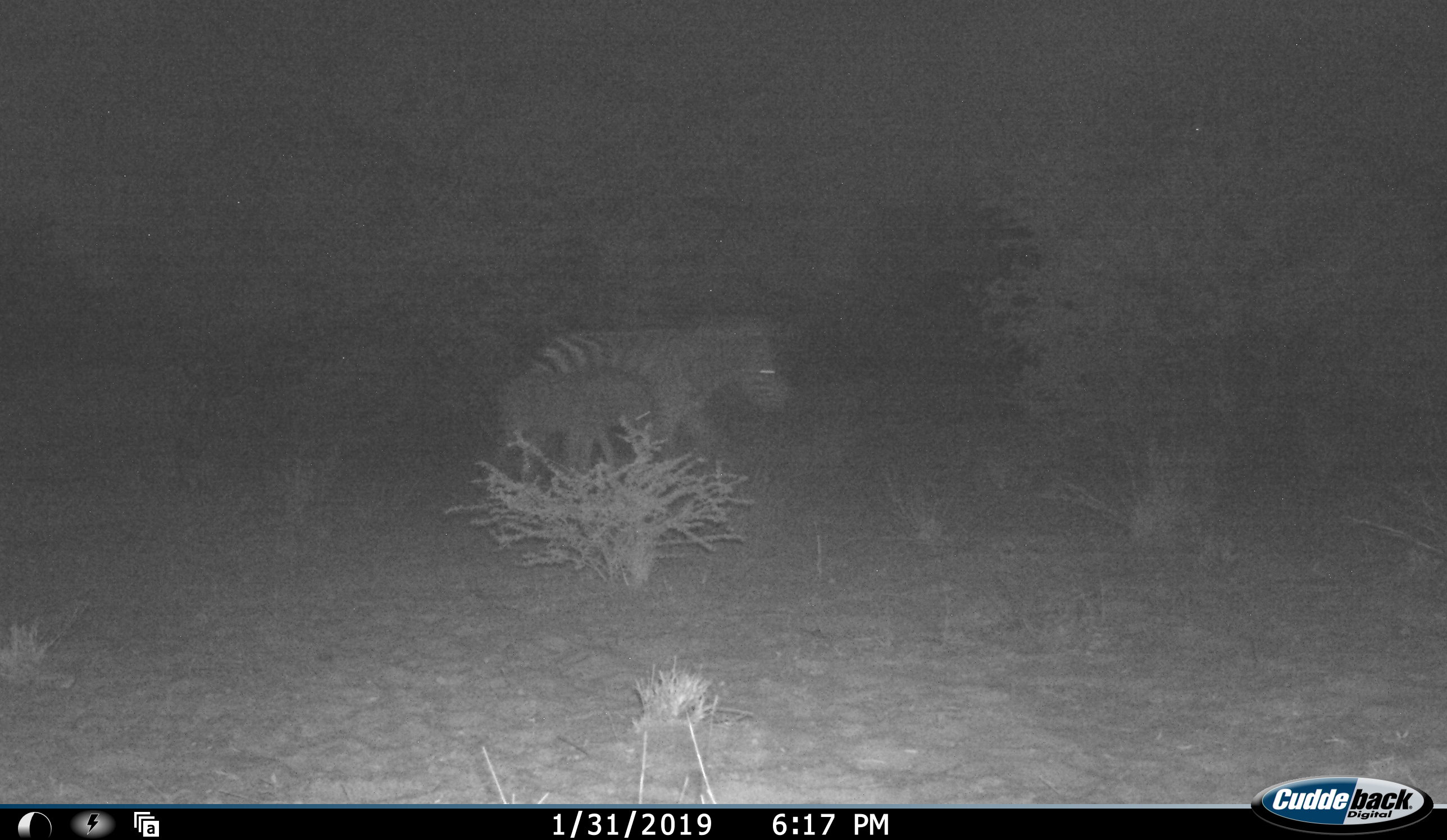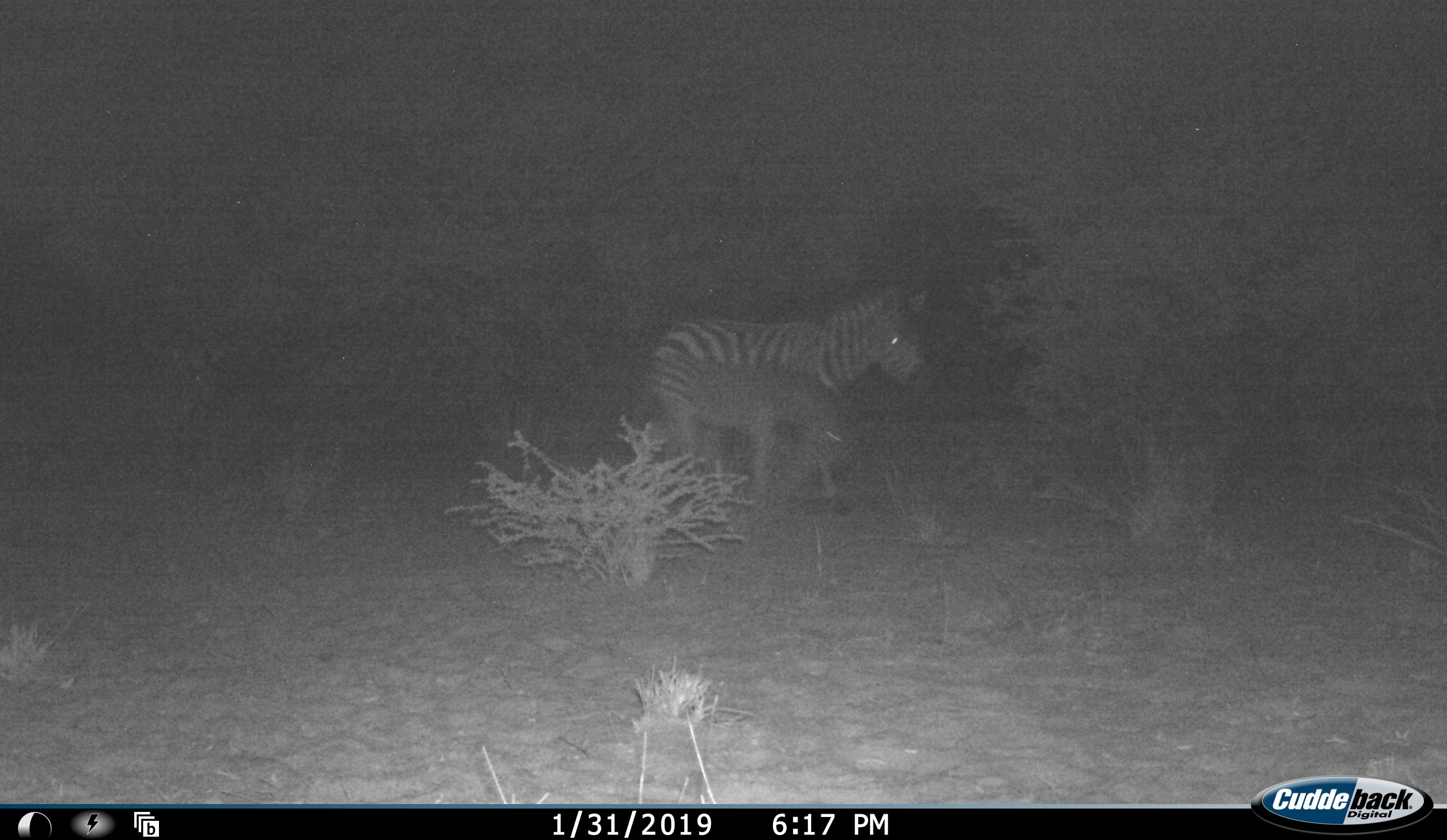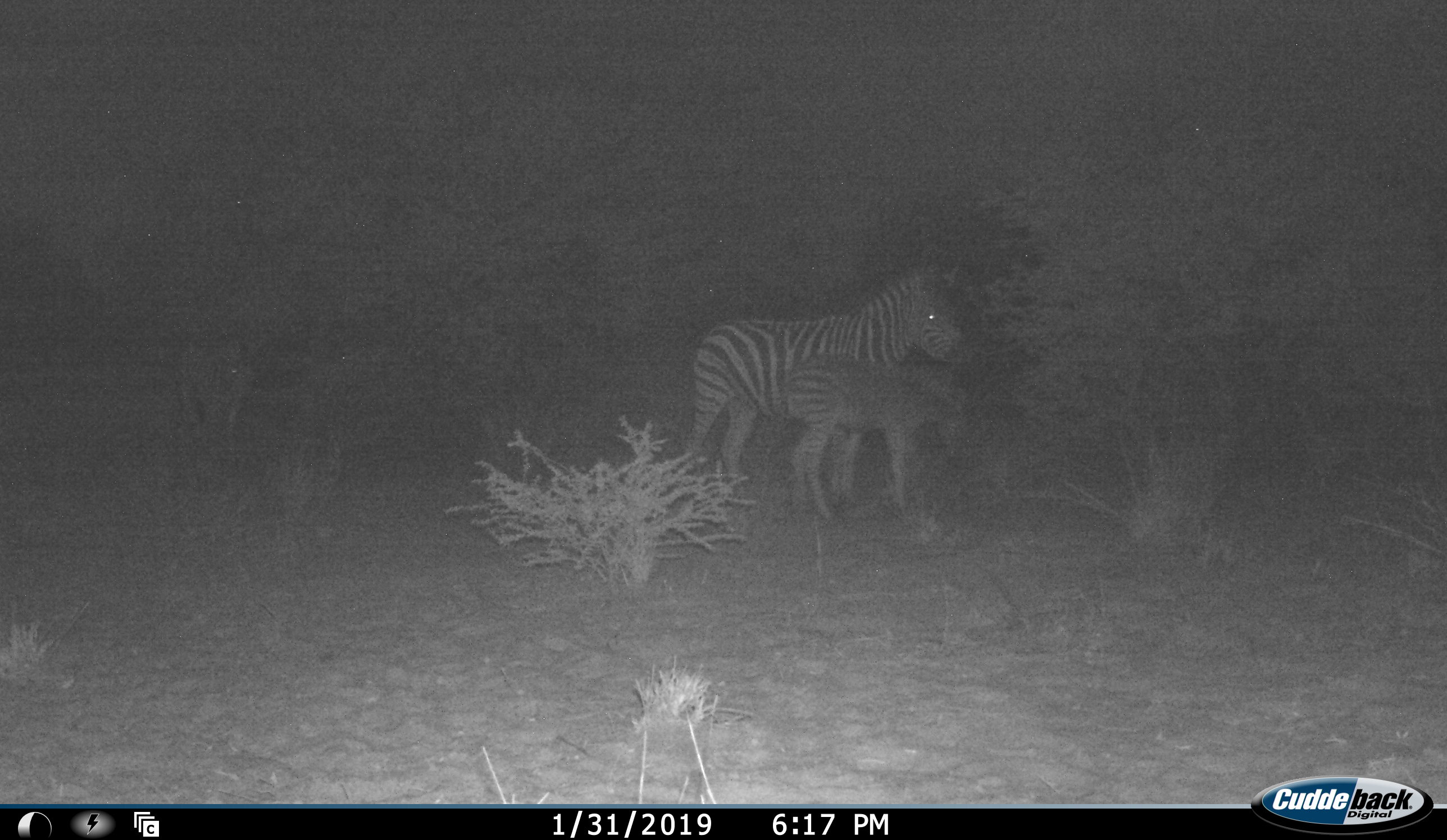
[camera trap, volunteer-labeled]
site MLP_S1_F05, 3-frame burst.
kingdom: Animalia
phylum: Chordata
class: Mammalia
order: Perissodactyla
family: Equidae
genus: Equus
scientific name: Equus quagga burchellii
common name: burchell's zebra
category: zebraburchells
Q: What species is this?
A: Zebraburchells (burchell's zebra) (Equus quagga burchellii).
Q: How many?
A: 2.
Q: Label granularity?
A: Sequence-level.